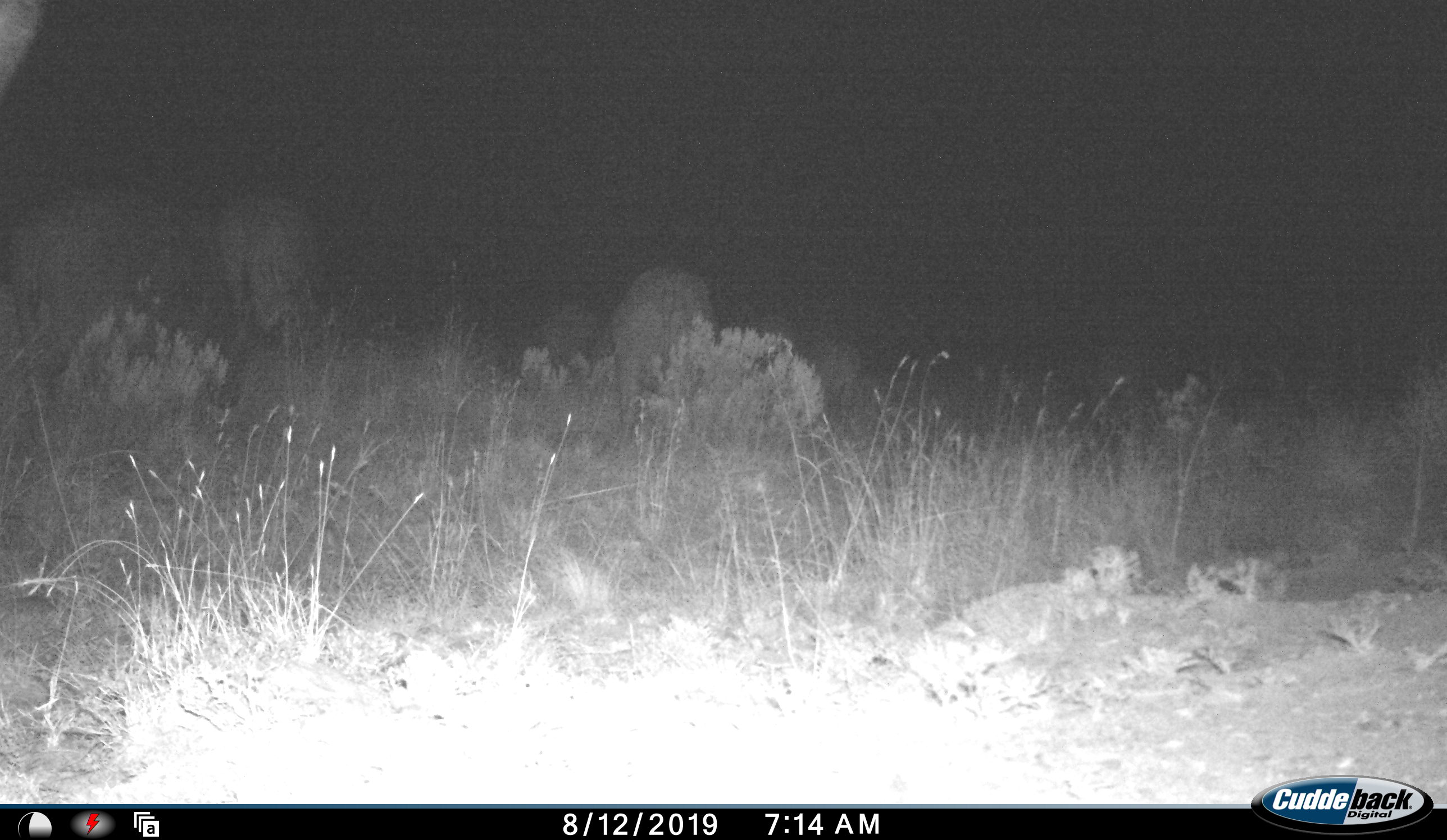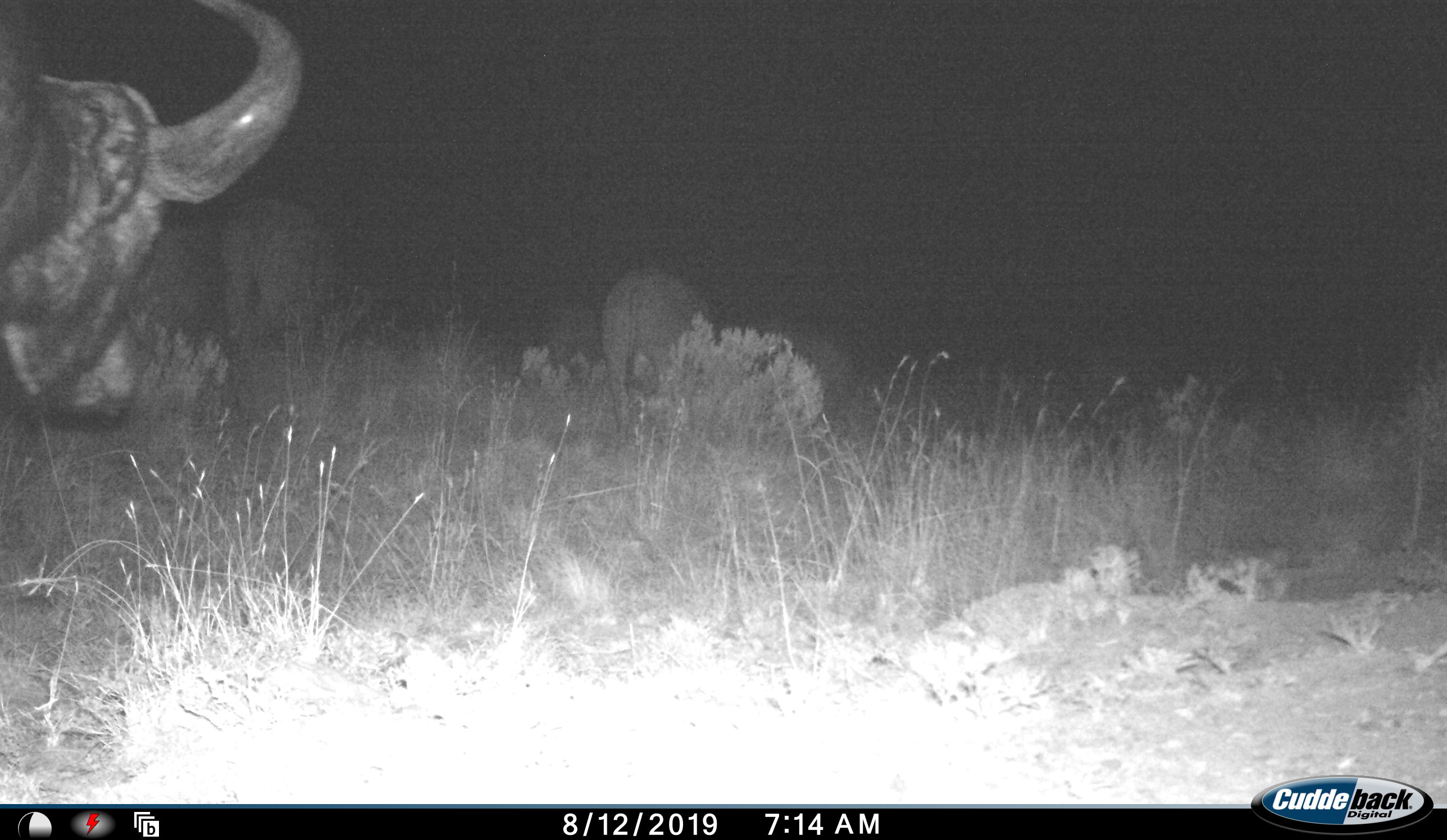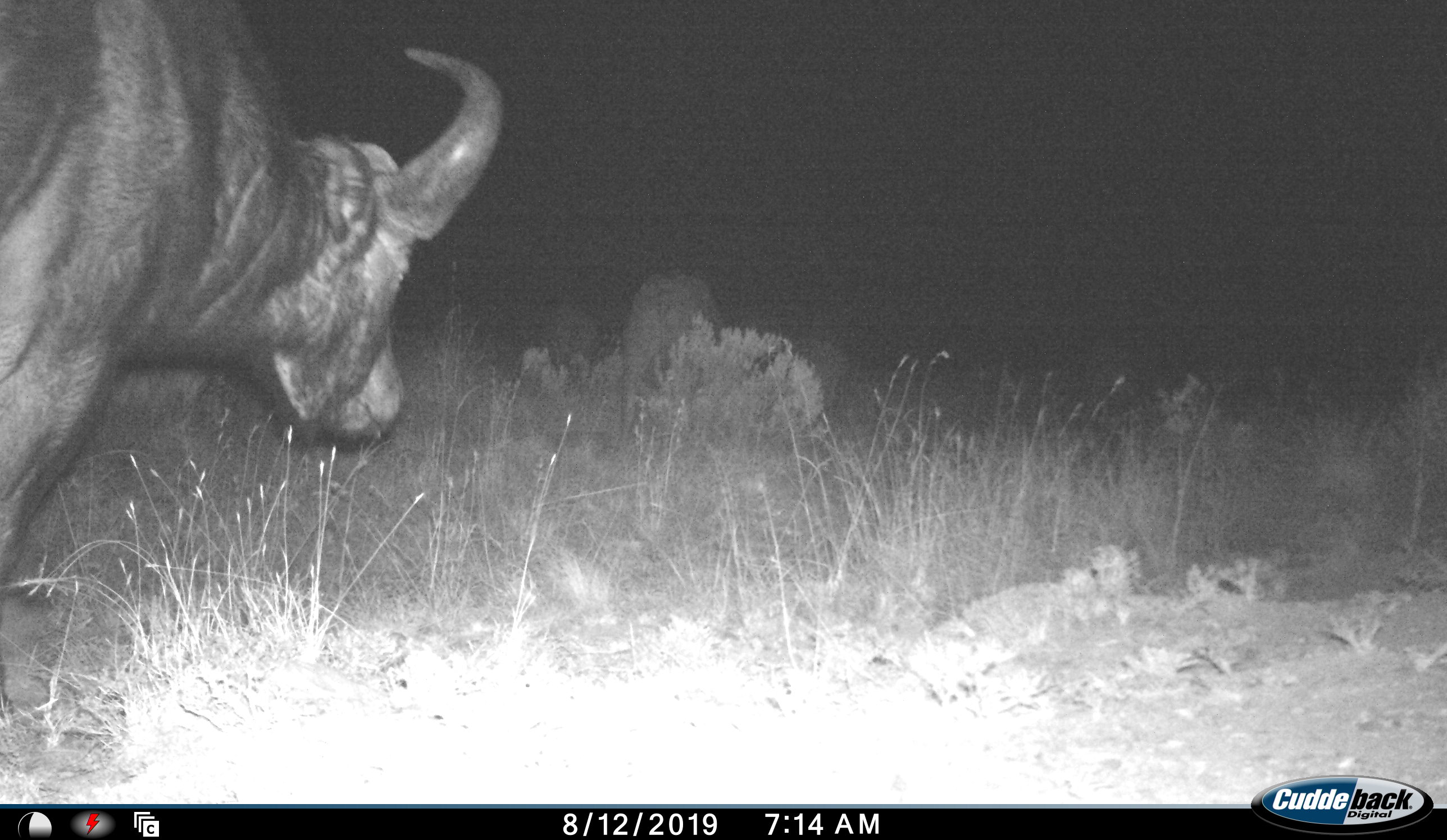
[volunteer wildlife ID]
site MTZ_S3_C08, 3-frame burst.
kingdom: Animalia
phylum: Chordata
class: Mammalia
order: Artiodactyla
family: Bovidae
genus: Syncerus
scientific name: Syncerus caffer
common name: african buffalo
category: buffalo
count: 4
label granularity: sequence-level